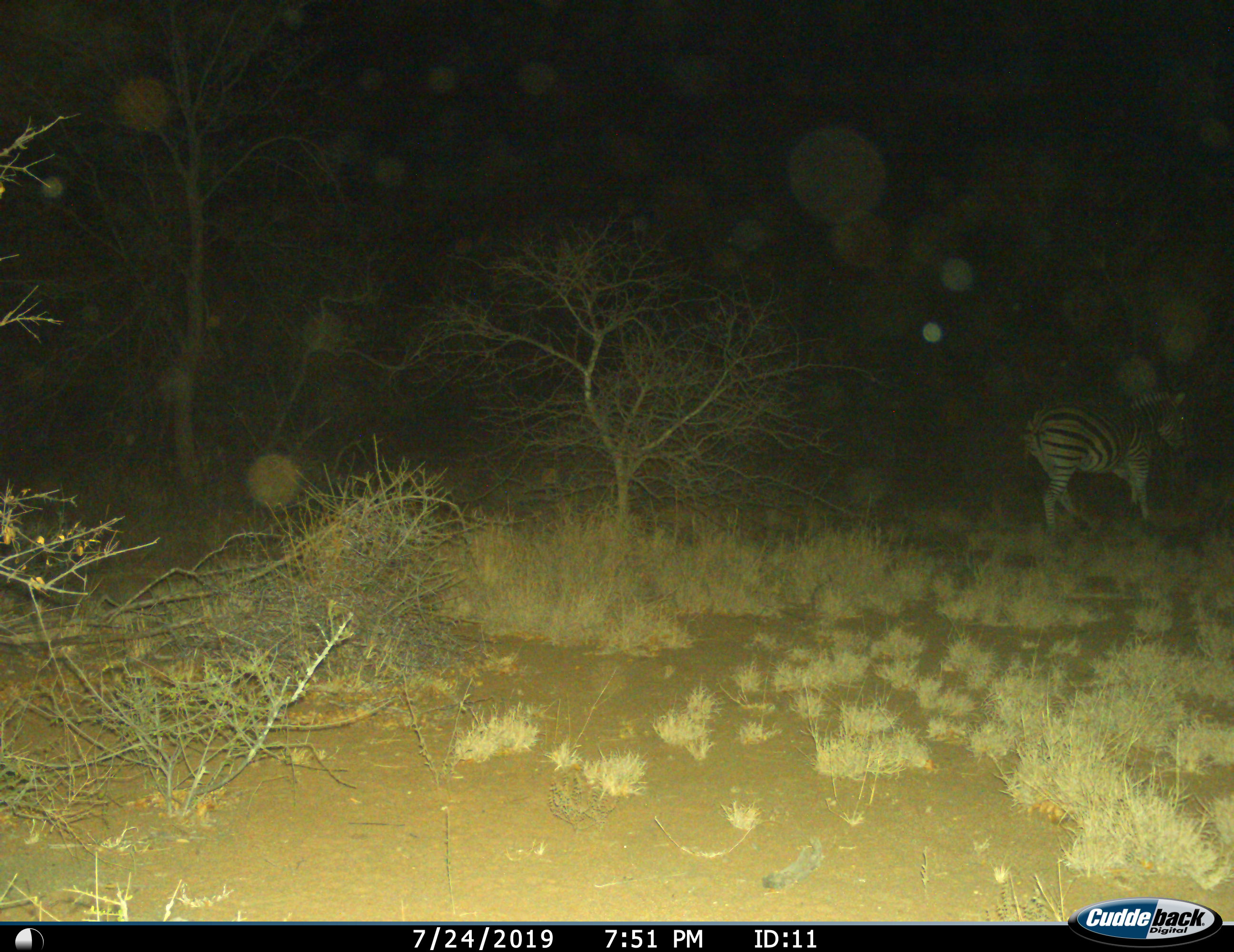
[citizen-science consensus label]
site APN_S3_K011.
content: unidentified animal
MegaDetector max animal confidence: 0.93